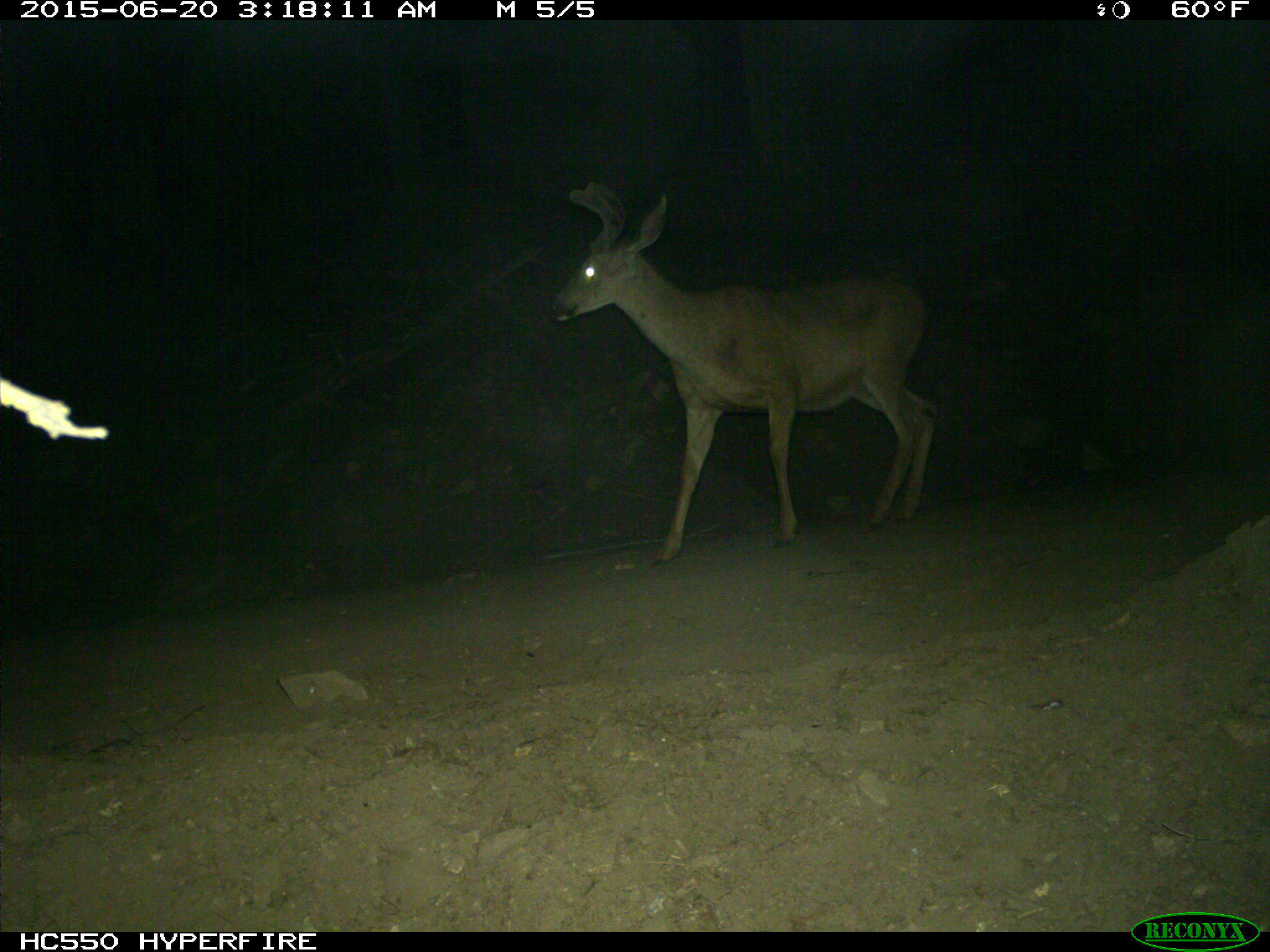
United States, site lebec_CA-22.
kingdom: Animalia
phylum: Chordata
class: Mammalia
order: Artiodactyla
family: Cervidae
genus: Odocoileus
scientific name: Odocoileus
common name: deer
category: unidentified deer